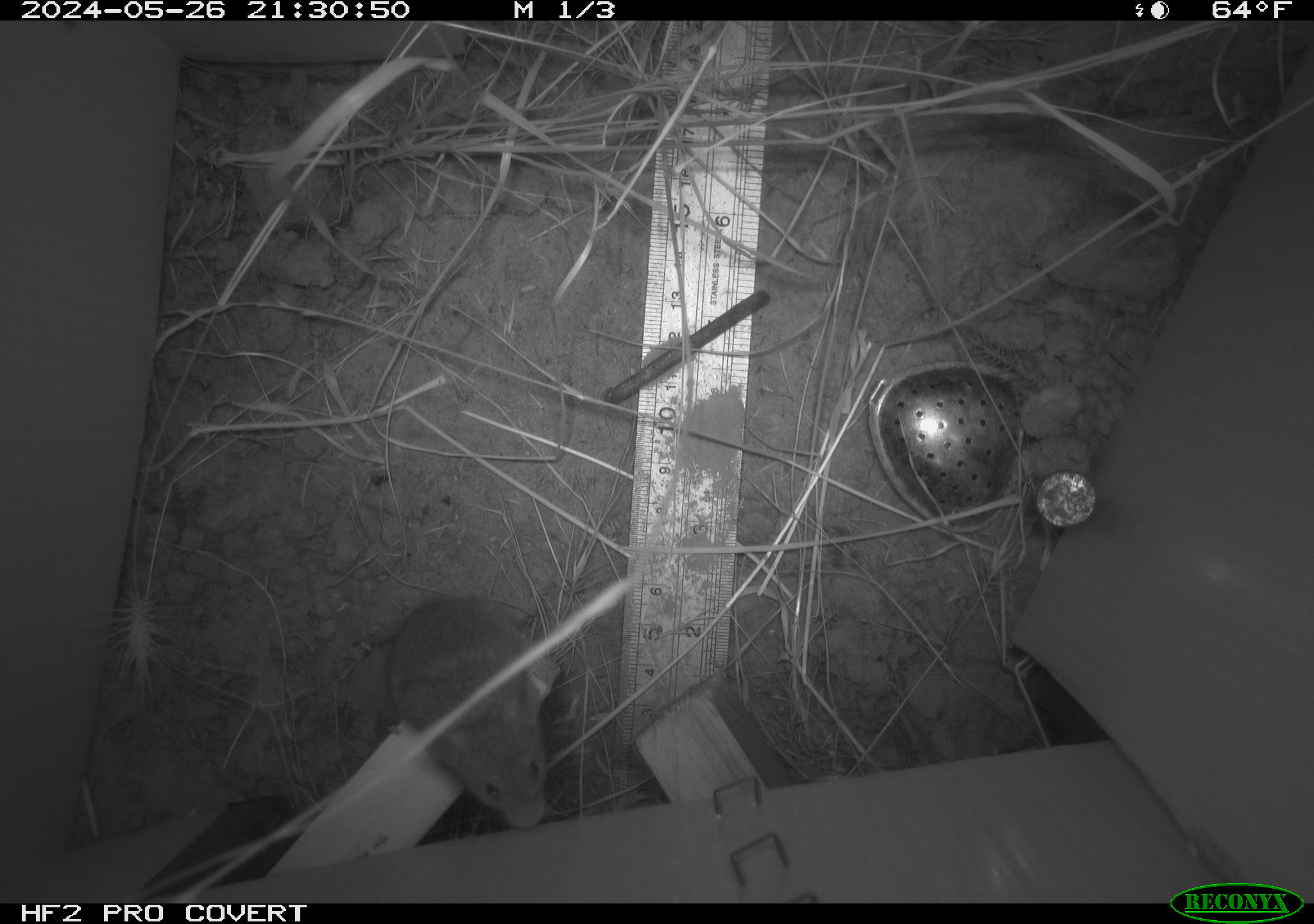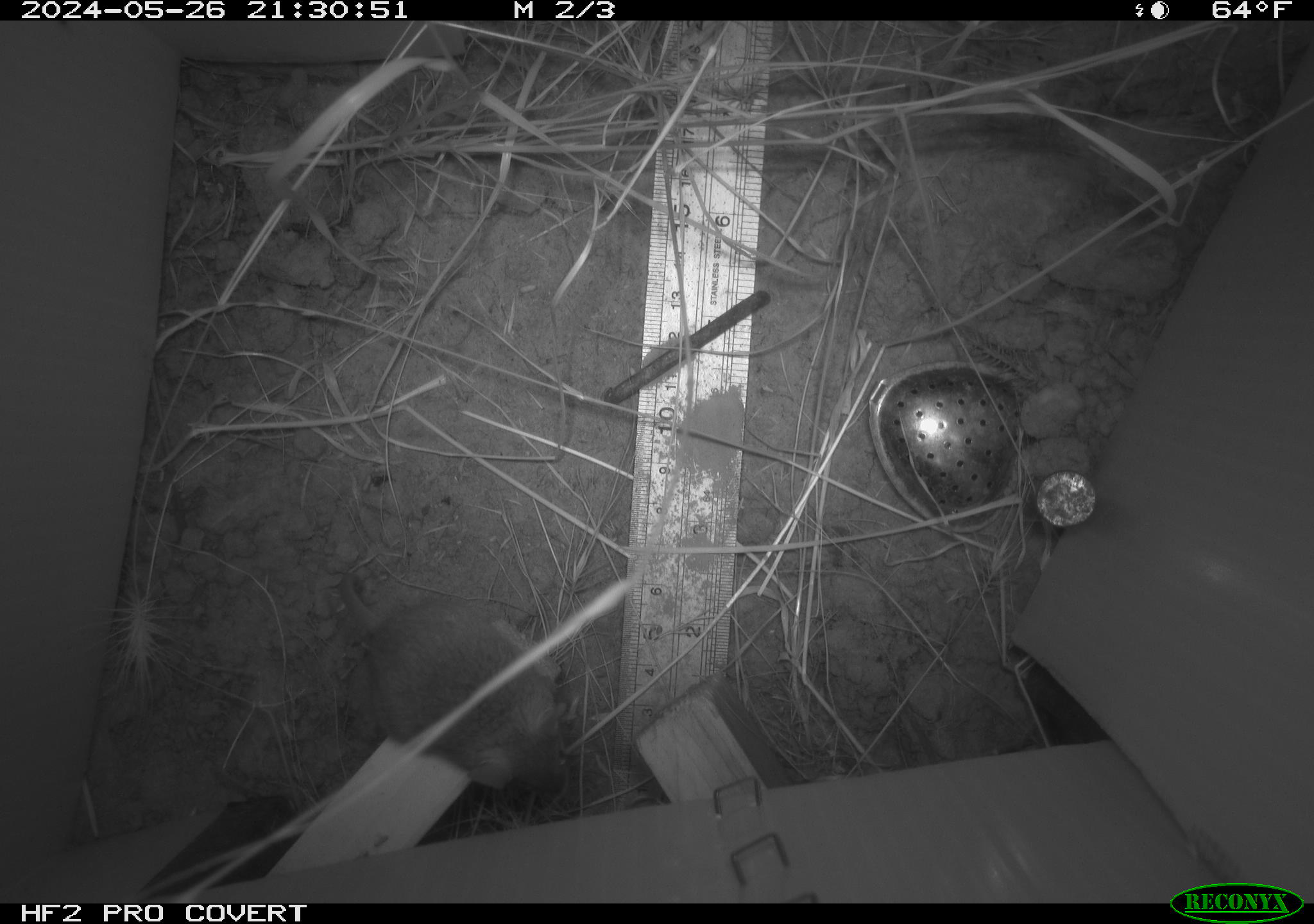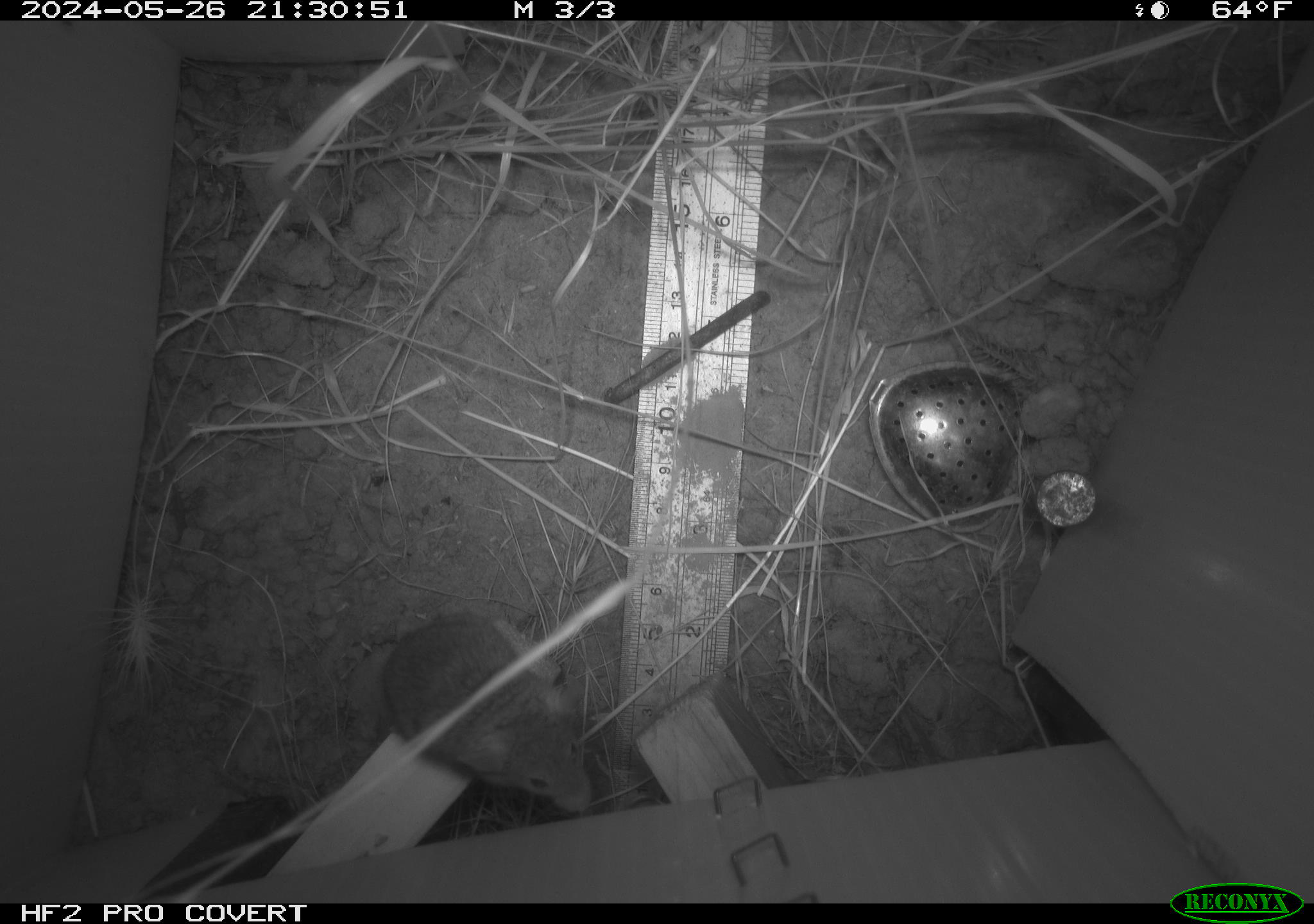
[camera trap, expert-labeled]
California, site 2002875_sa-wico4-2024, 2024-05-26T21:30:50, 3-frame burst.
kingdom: Animalia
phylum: Chordata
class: Mammalia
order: Rodentia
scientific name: Rodentia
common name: mouse species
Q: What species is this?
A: Mouse species (Rodentia).